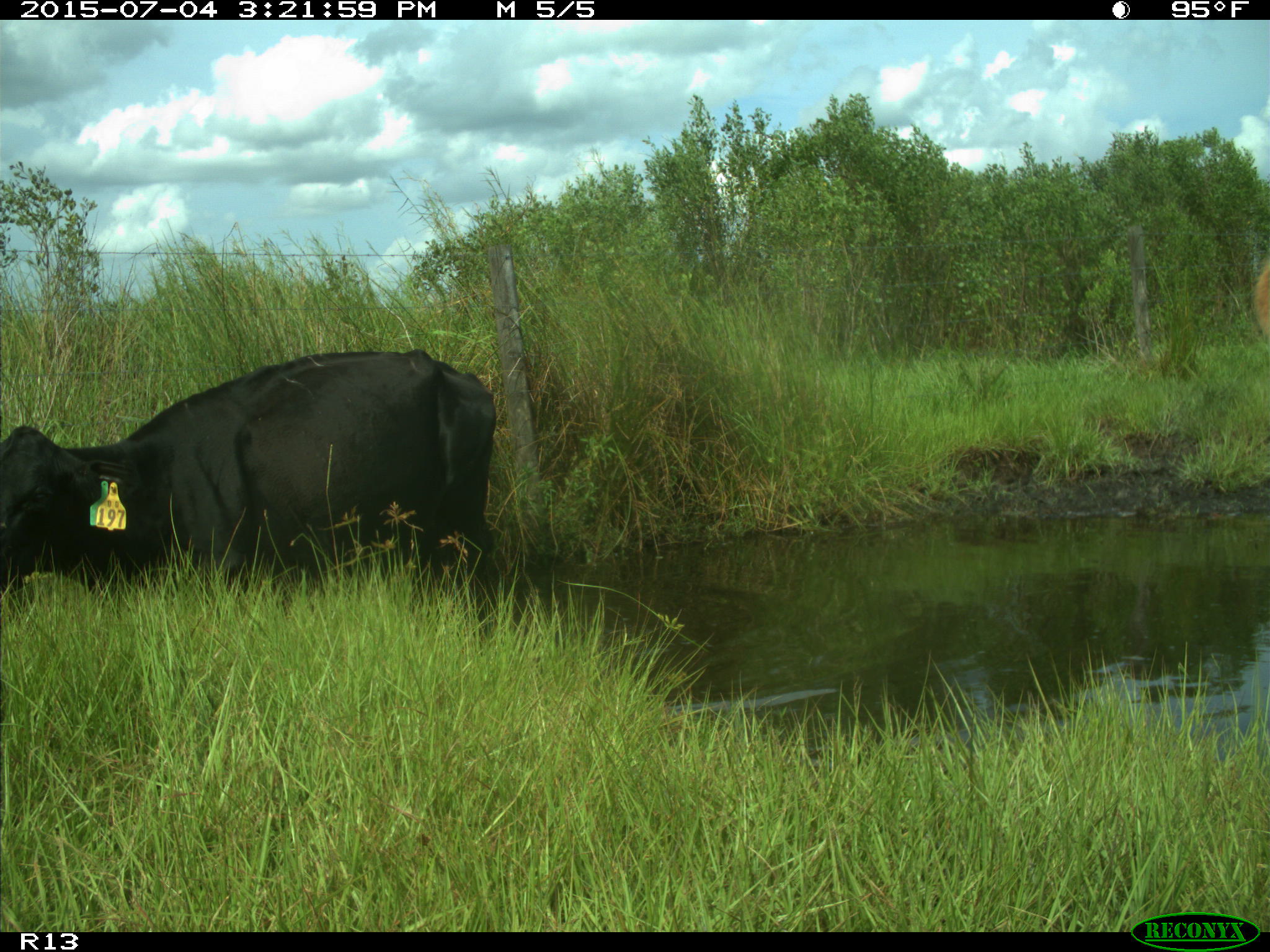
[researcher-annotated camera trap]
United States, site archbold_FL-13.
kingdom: Animalia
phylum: Chordata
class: Mammalia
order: Artiodactyla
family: Bovidae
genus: Bos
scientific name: Bos taurus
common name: domestic cow